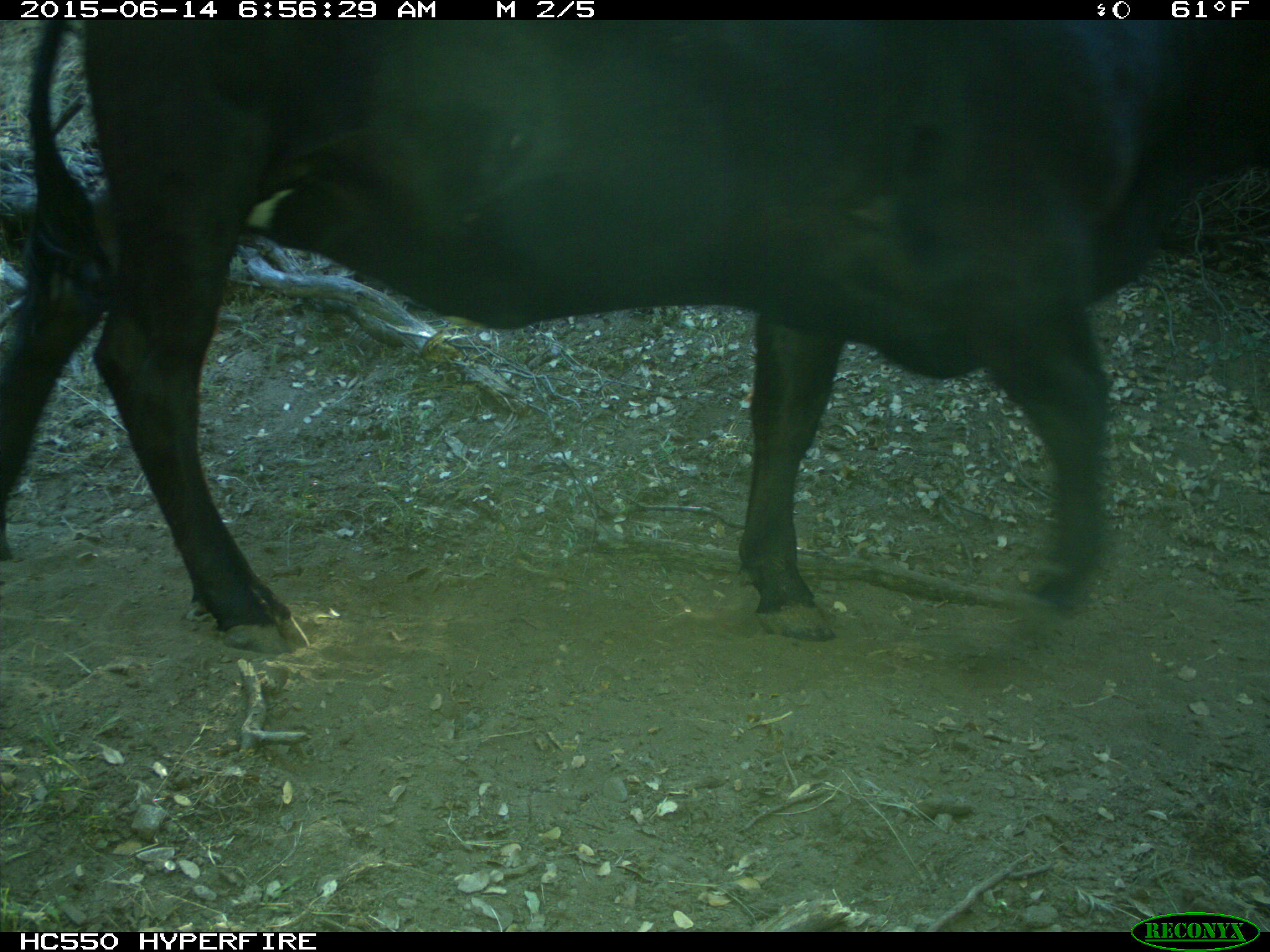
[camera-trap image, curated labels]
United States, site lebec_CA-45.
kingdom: Animalia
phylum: Chordata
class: Mammalia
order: Artiodactyla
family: Bovidae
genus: Bos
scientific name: Bos taurus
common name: domestic cow